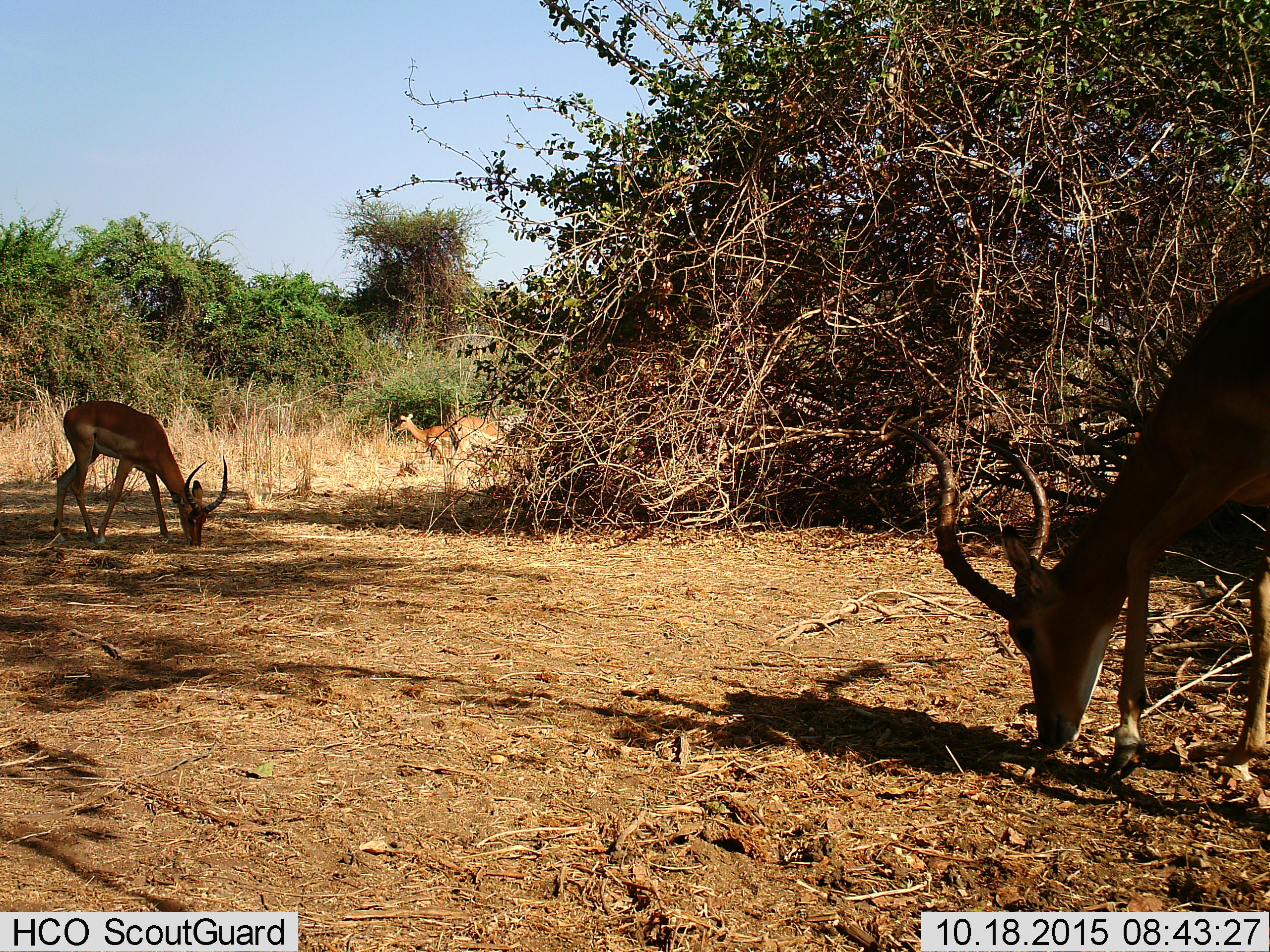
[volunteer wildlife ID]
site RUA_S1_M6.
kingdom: Animalia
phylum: Chordata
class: Mammalia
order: Artiodactyla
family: Bovidae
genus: Aepyceros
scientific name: Aepyceros melampus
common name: impala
Impala (Aepyceros melampus), count 4. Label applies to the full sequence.